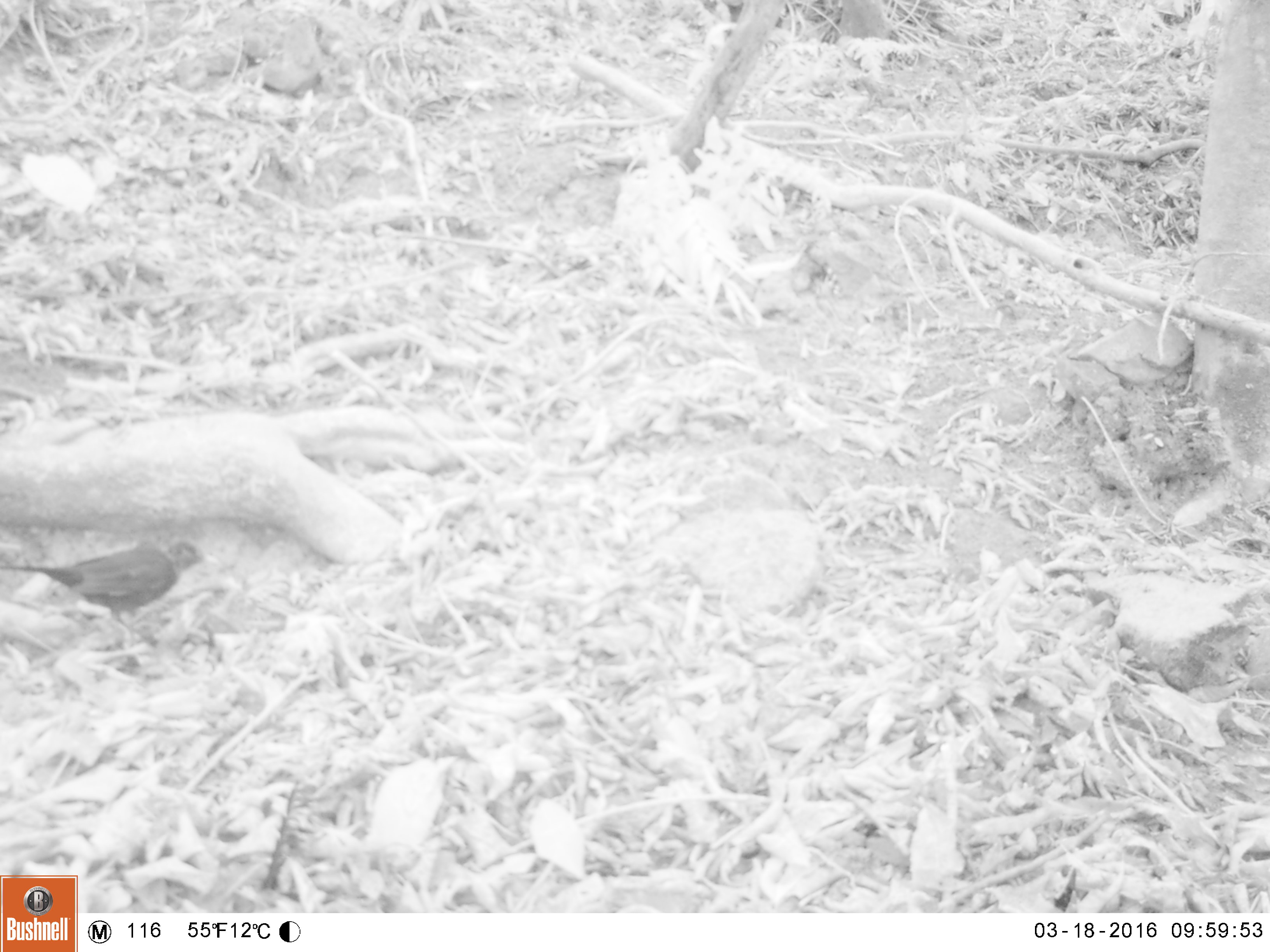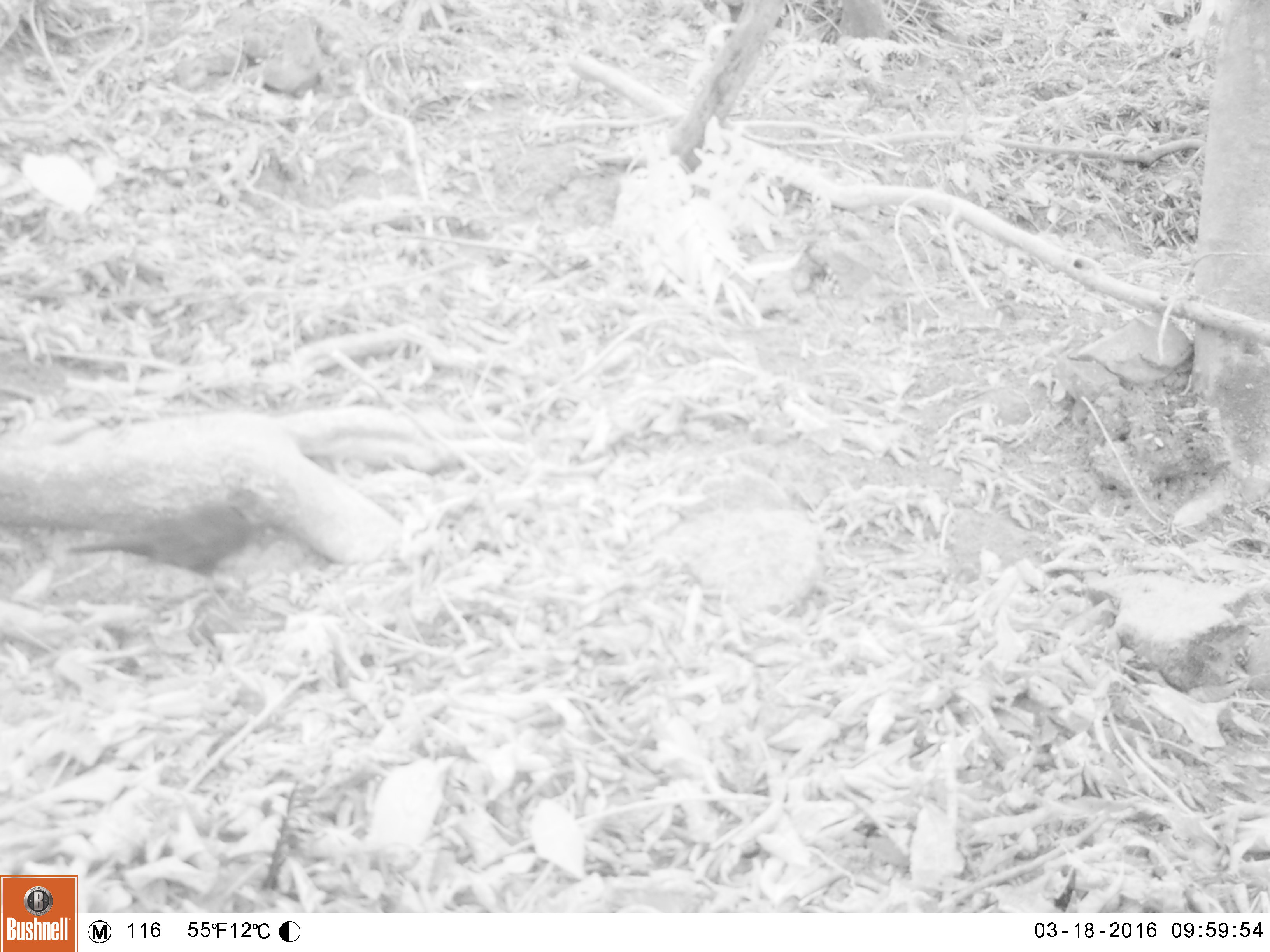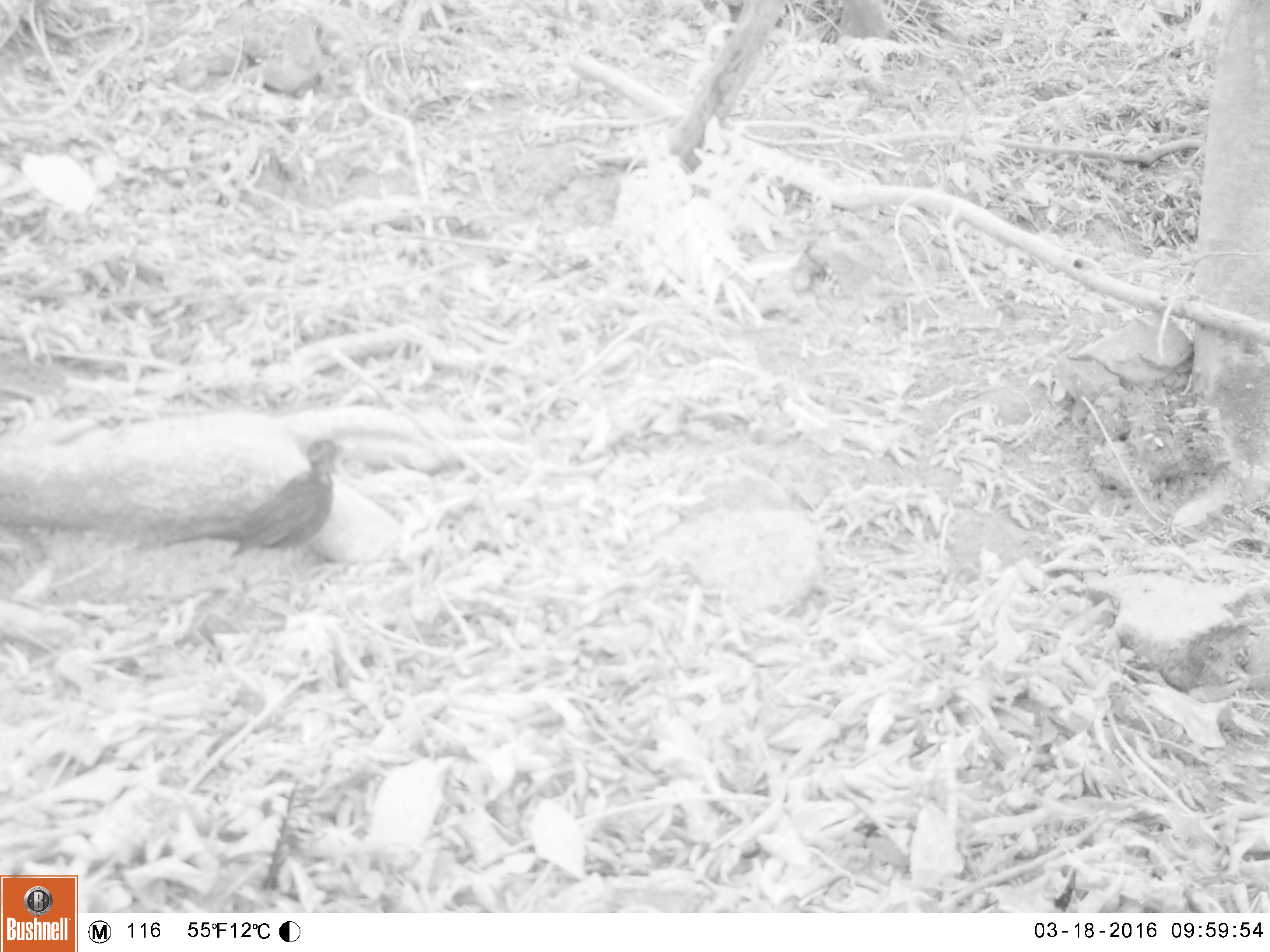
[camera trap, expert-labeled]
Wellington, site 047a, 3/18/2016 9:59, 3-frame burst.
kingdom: Animalia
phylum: Chordata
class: Aves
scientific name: Aves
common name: bird